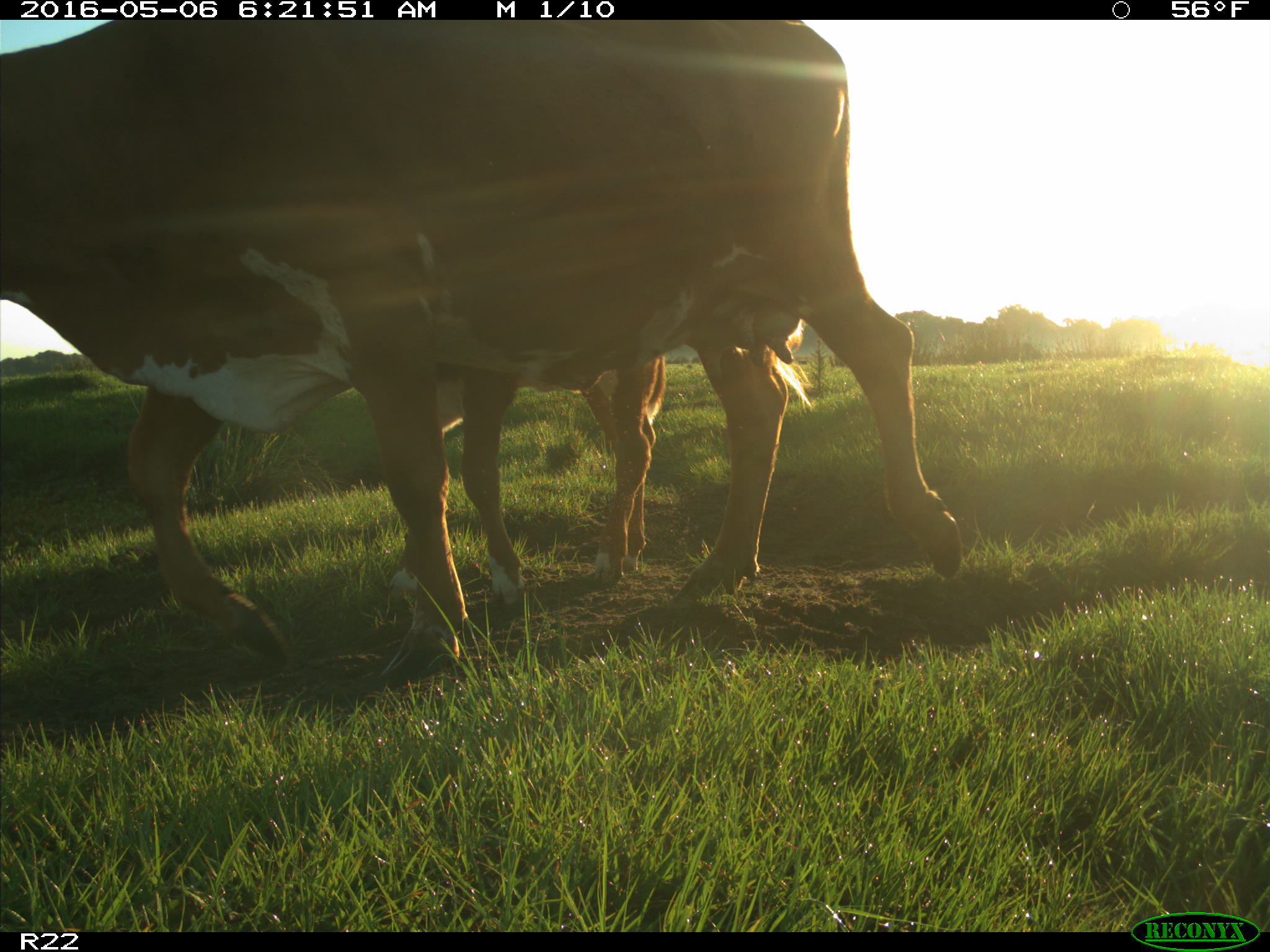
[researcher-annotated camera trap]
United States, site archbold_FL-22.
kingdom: Animalia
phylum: Chordata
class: Mammalia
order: Artiodactyla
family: Bovidae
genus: Bos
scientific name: Bos taurus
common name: domestic cow